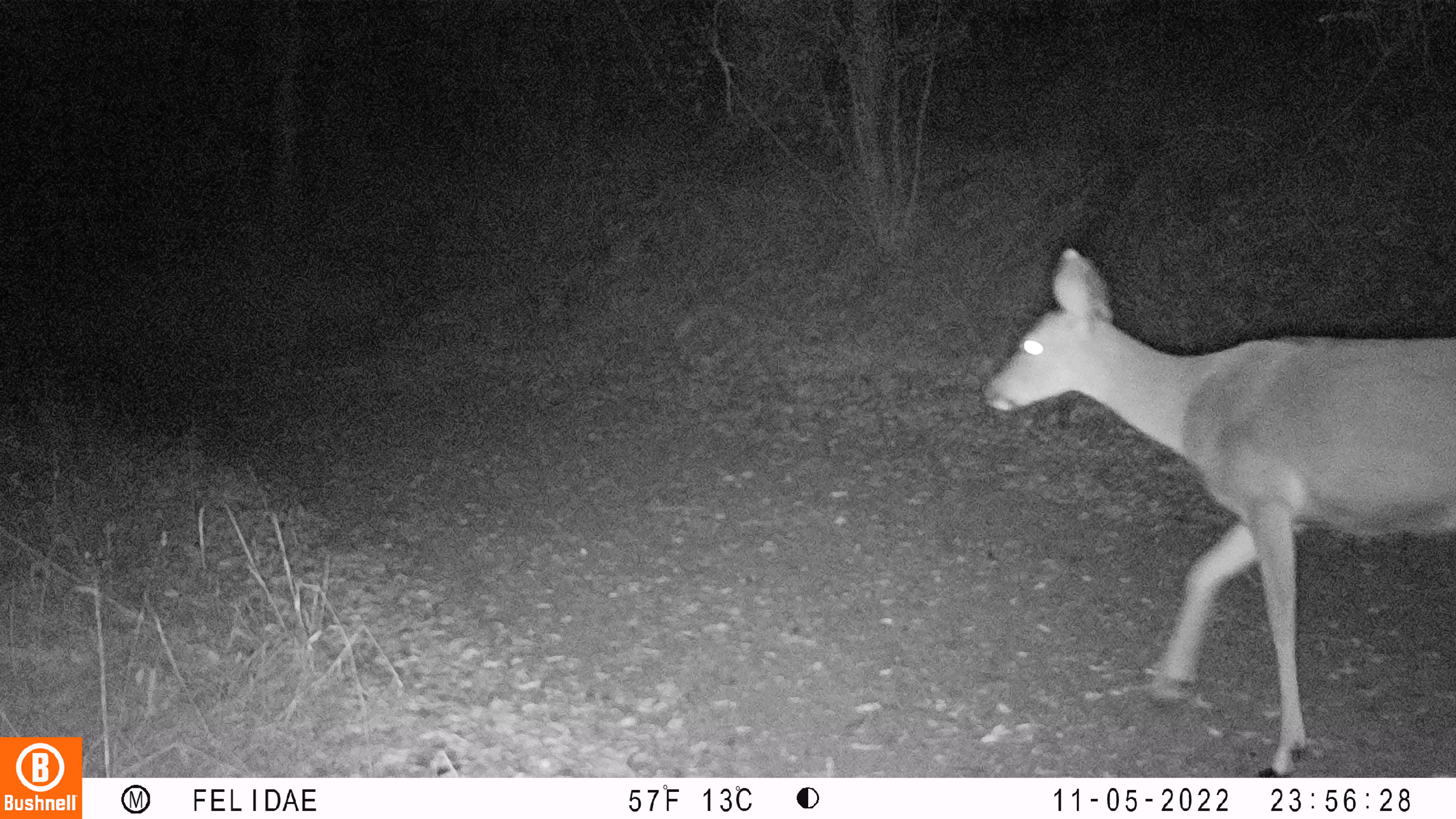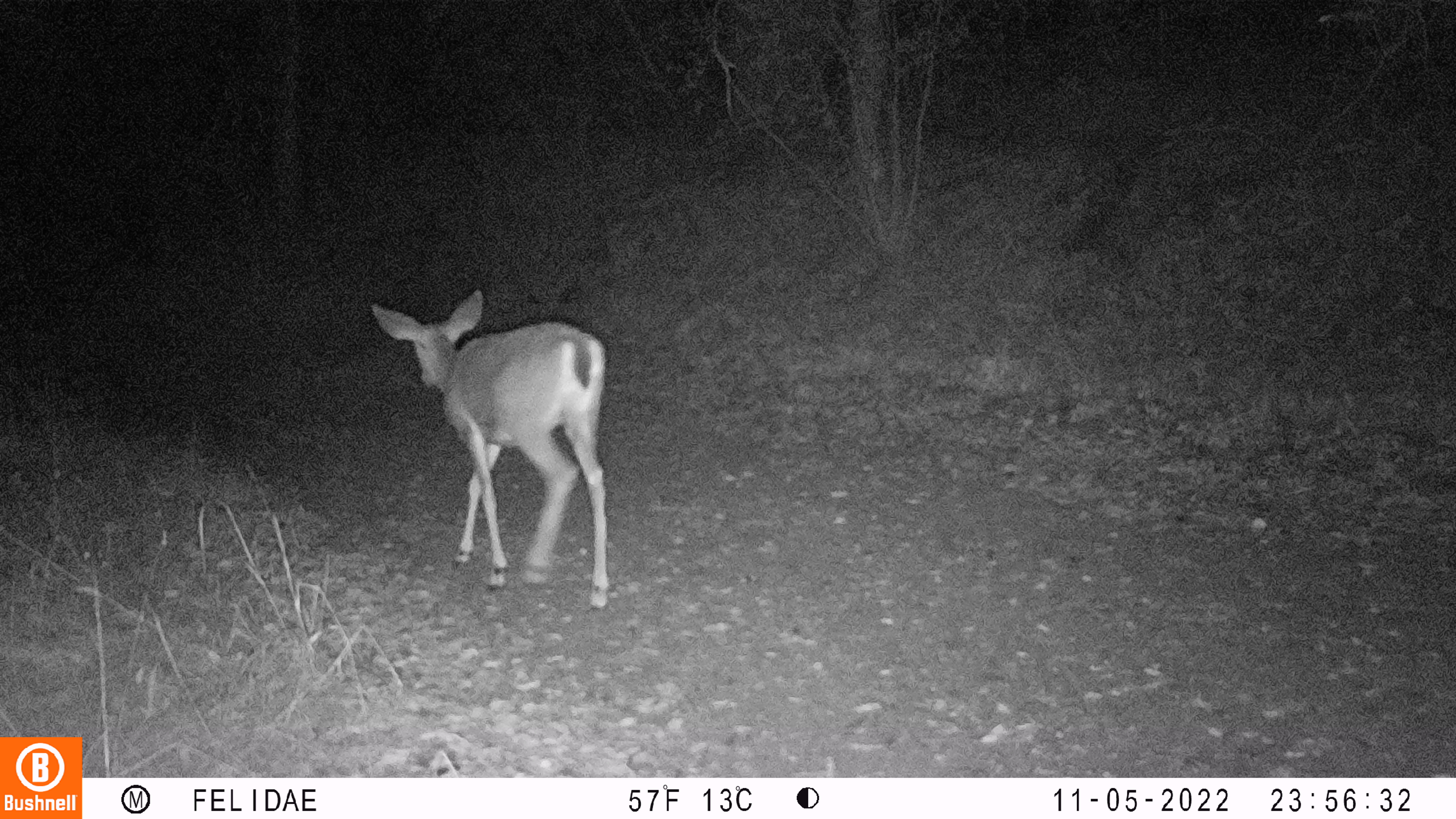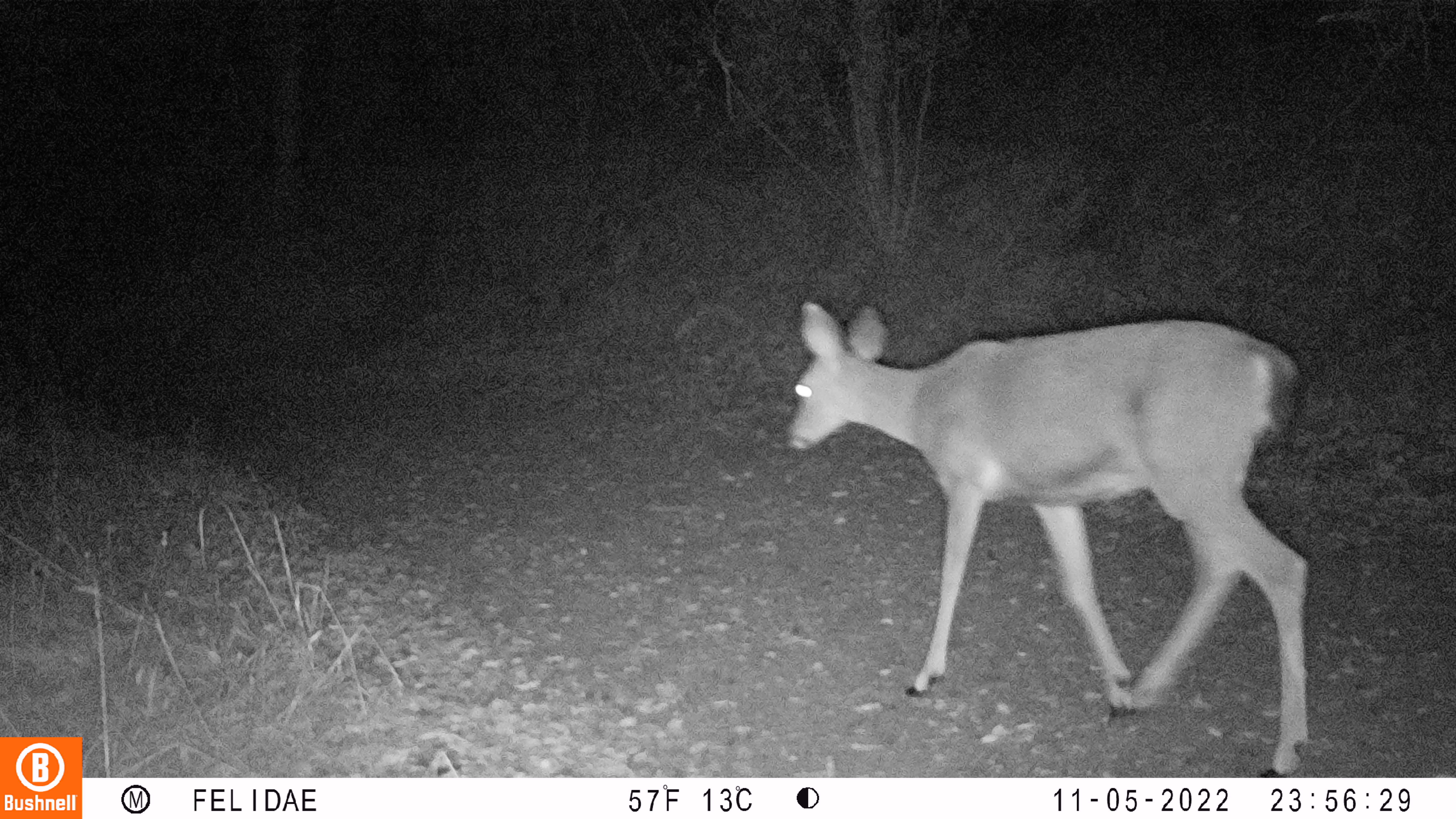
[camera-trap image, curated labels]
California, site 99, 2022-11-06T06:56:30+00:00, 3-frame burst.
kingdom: Animalia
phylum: Chordata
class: Mammalia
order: Artiodactyla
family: Cervidae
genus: Odocoileus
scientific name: Odocoileus hemionus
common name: mule deer